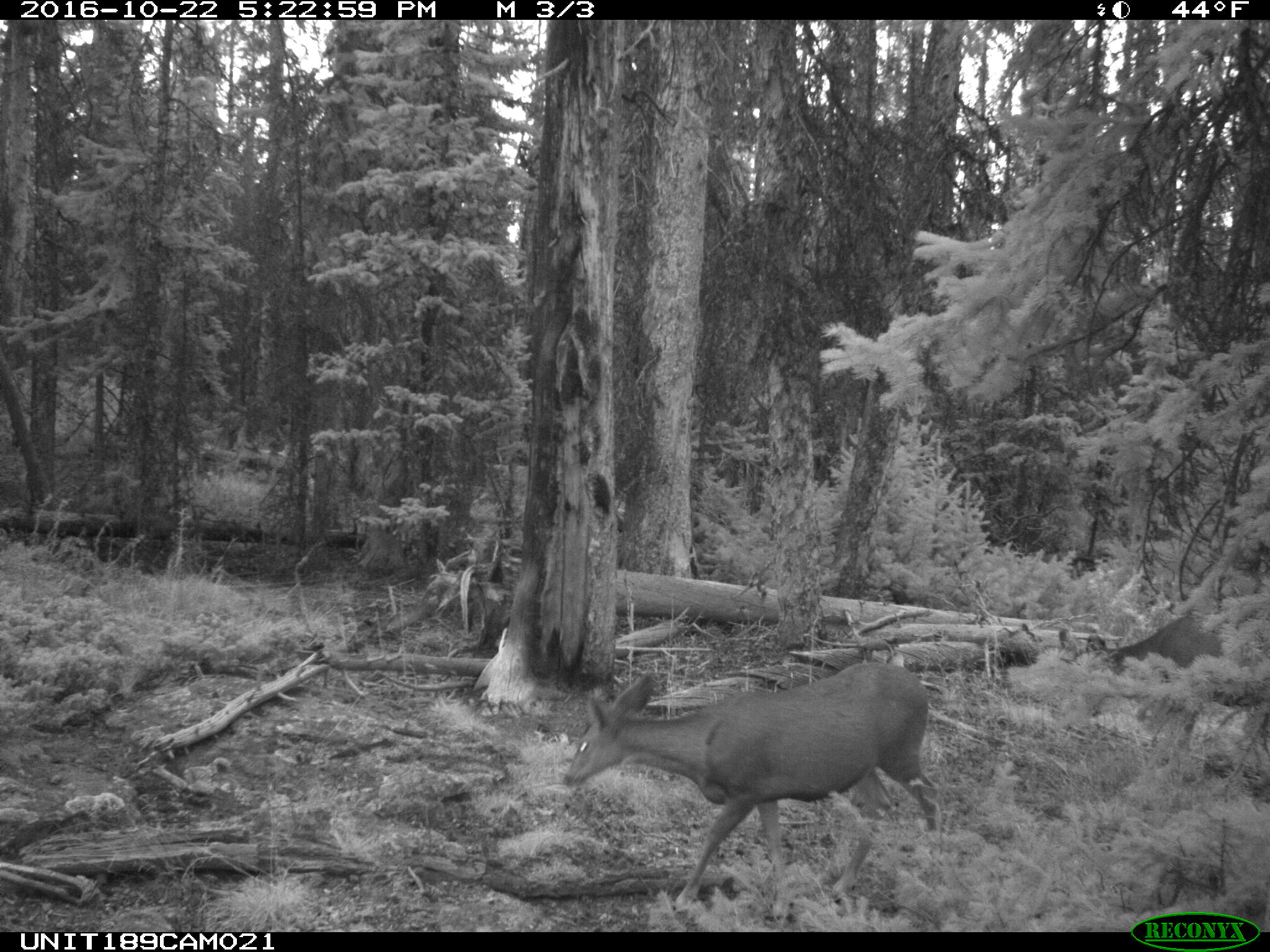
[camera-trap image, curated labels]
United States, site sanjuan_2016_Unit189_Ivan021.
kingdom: Animalia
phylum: Chordata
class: Mammalia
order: Artiodactyla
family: Cervidae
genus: Odocoileus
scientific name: Odocoileus hemionus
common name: mule deer